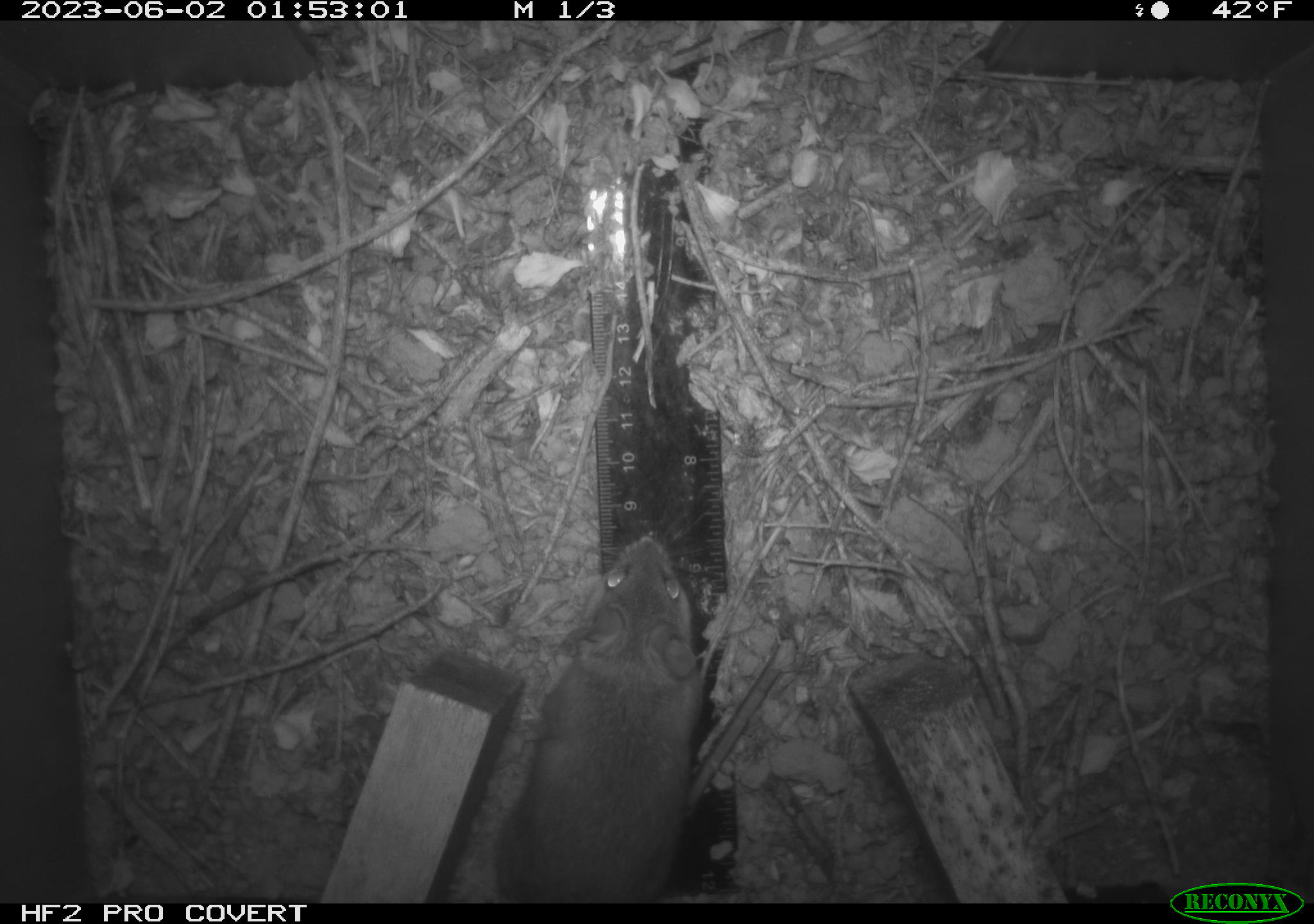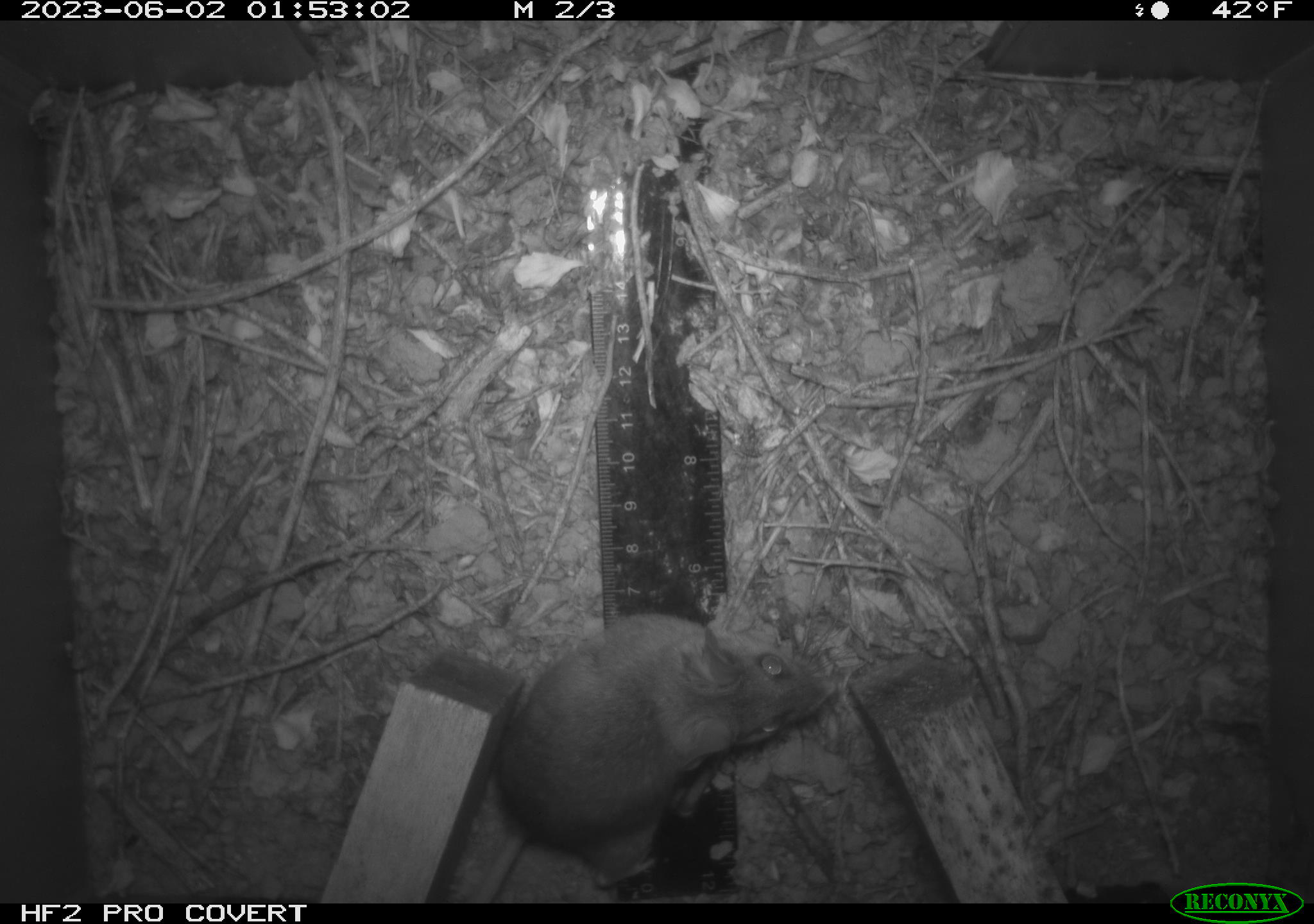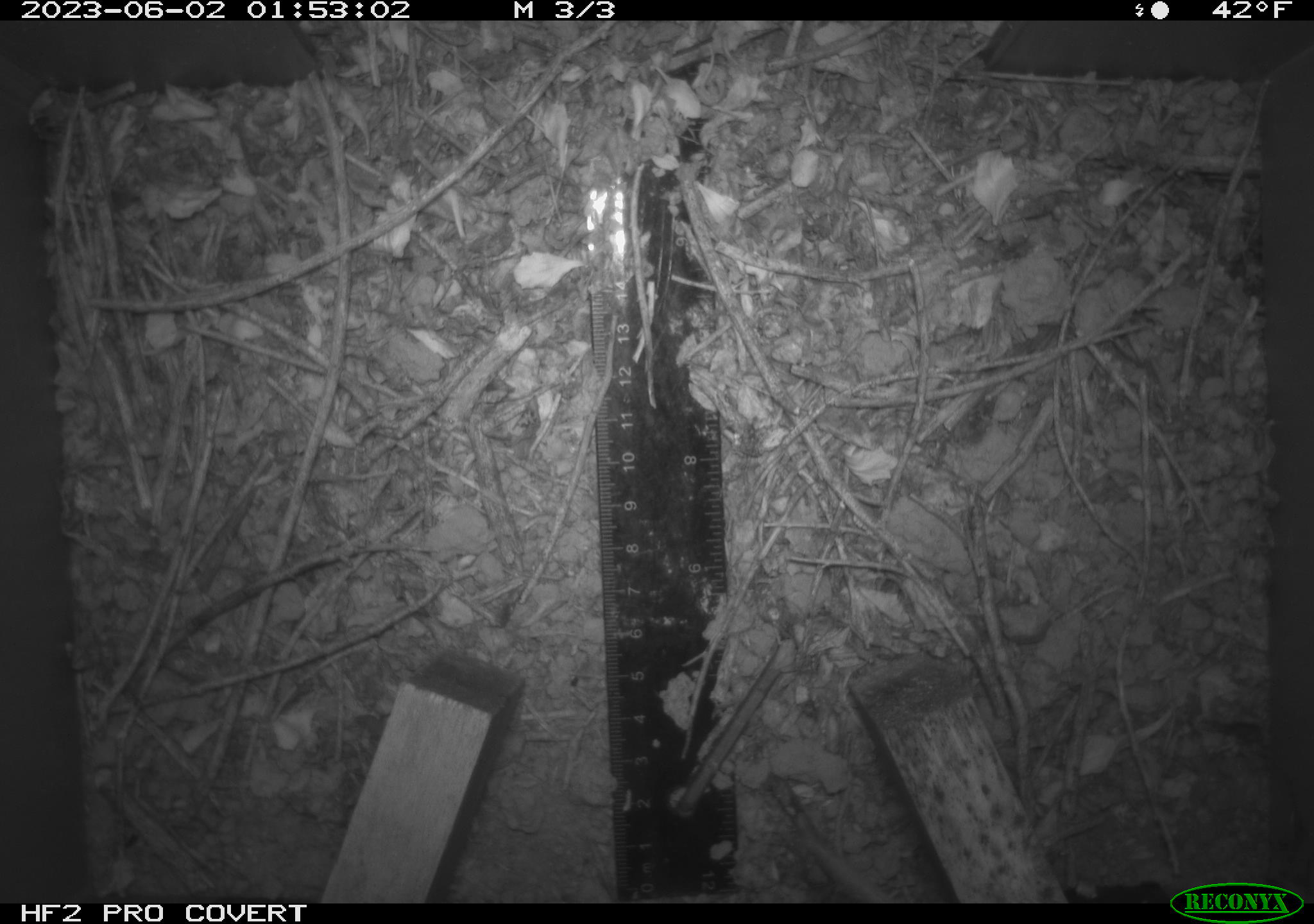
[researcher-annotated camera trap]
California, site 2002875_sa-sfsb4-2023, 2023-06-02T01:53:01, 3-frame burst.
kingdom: Animalia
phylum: Chordata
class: Mammalia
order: Rodentia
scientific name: Rodentia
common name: mouse species